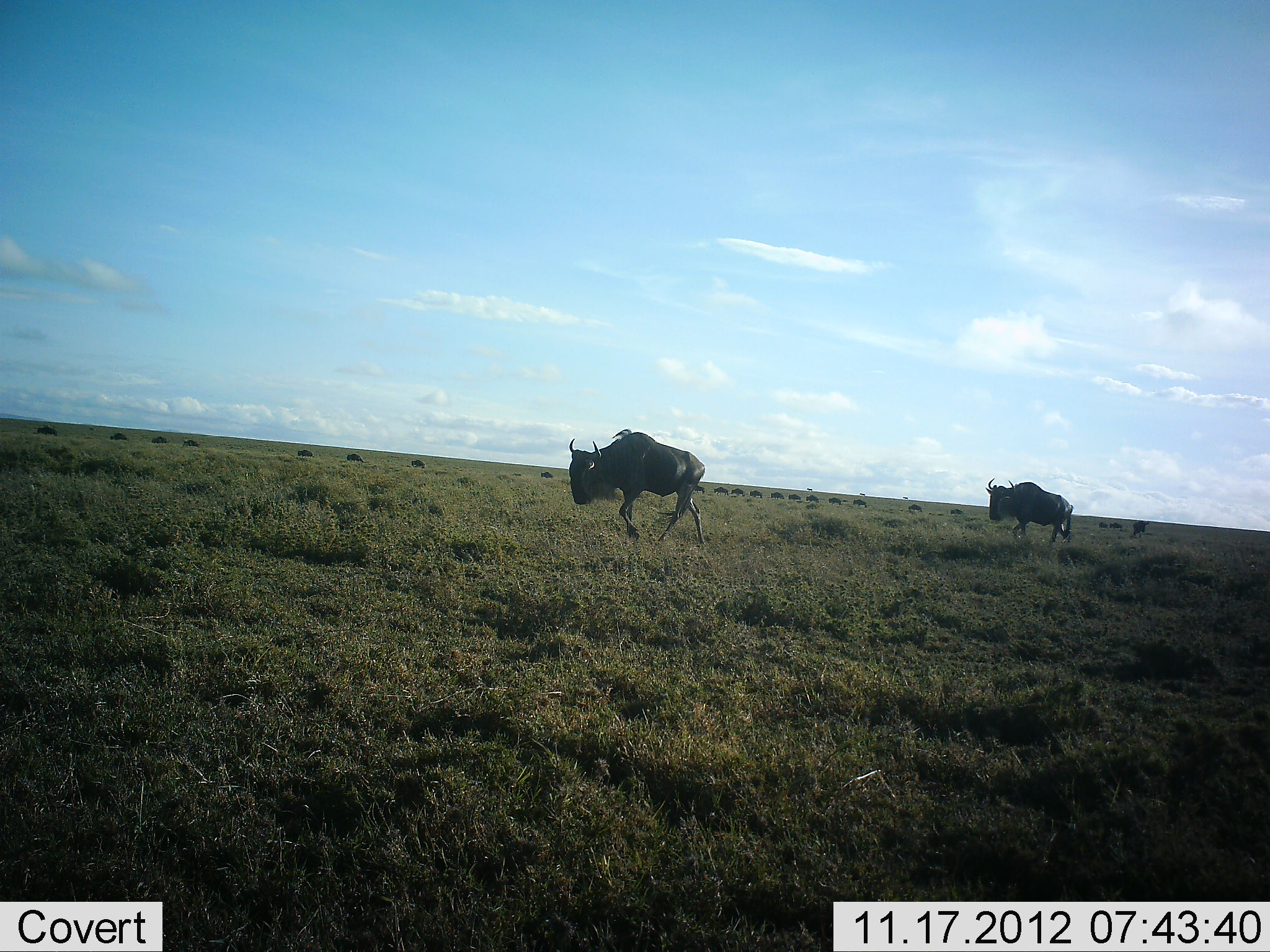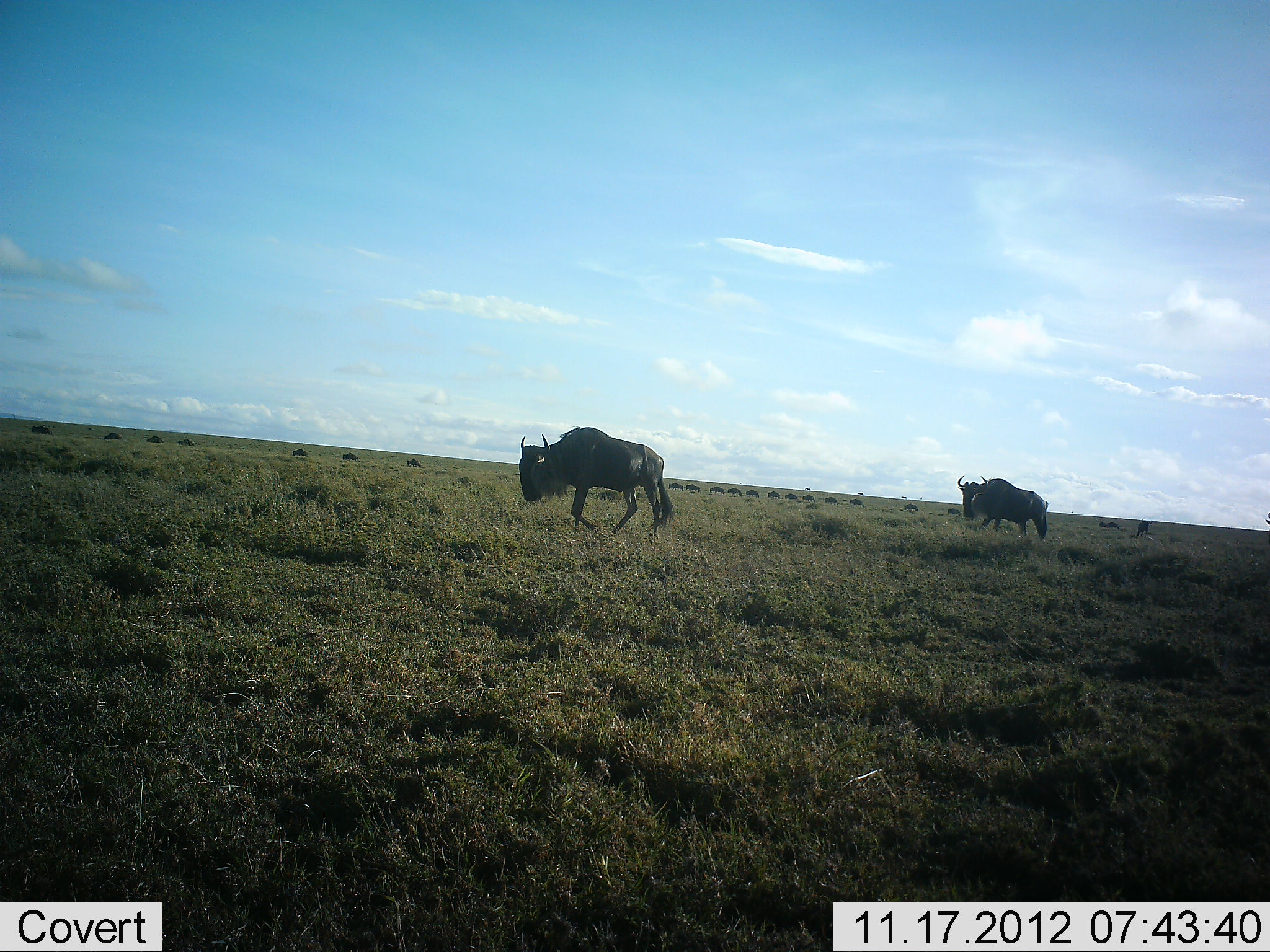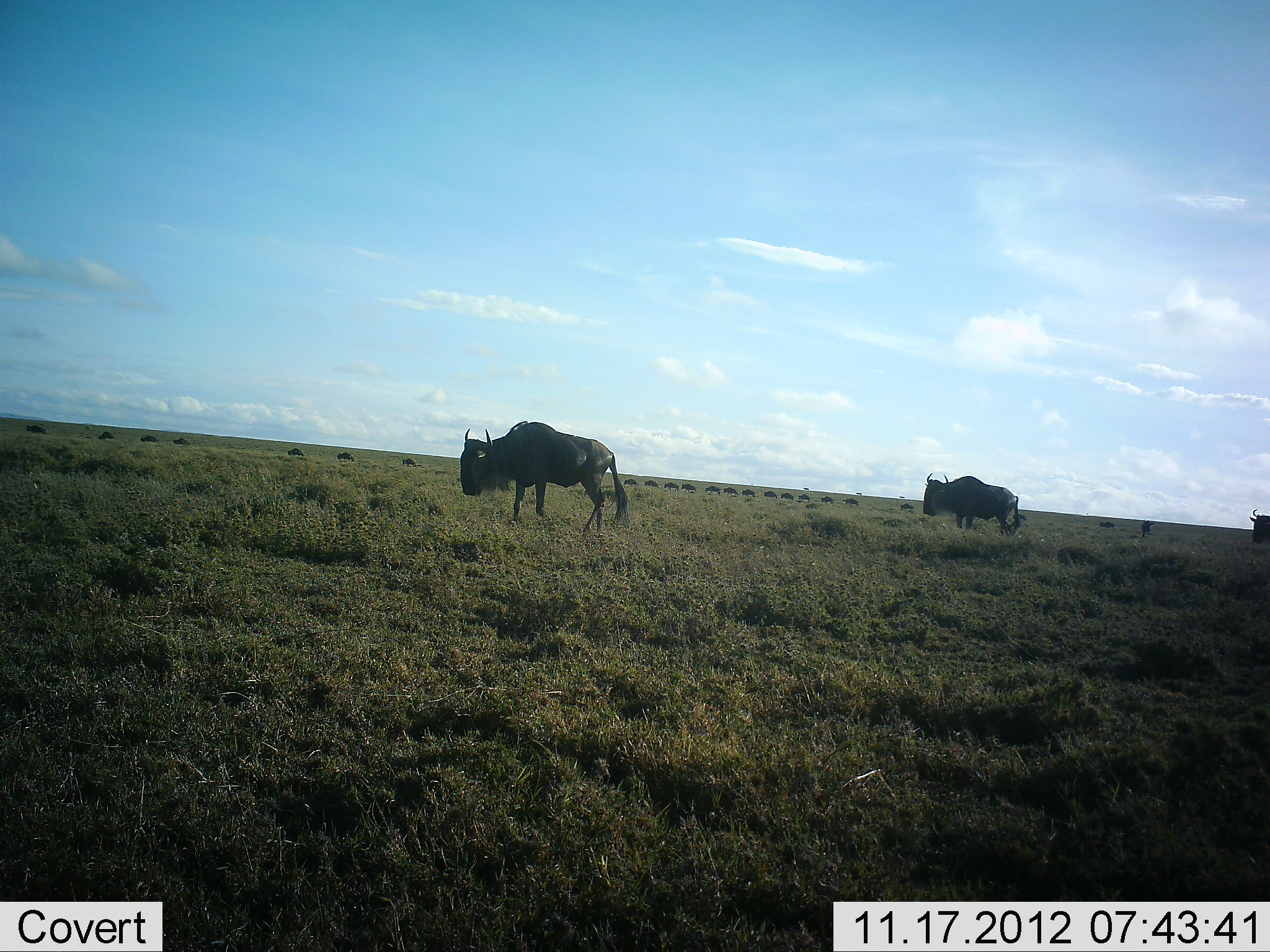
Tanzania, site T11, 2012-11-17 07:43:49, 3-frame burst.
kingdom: Animalia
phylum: Chordata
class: Mammalia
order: Artiodactyla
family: Bovidae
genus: Connochaetes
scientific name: Connochaetes taurinus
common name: blue wildebeest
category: wildebeest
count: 11-50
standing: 20%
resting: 0%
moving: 100%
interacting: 0%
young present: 0%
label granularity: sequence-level